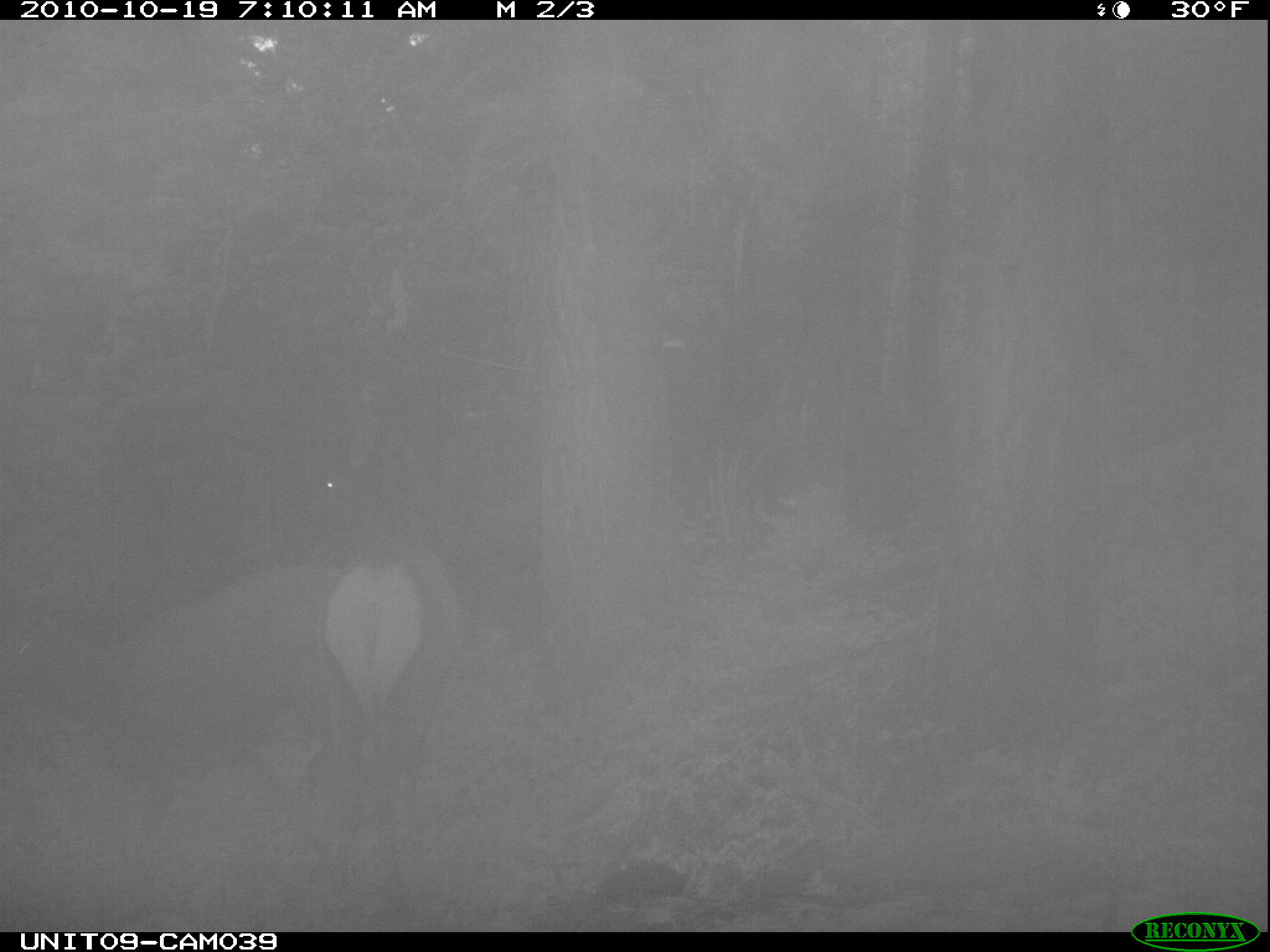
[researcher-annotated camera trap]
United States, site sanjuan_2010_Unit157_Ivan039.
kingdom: Animalia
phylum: Chordata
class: Mammalia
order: Artiodactyla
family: Cervidae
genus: Cervus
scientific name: Cervus elaphus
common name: red deer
Cervus elaphus (red deer).